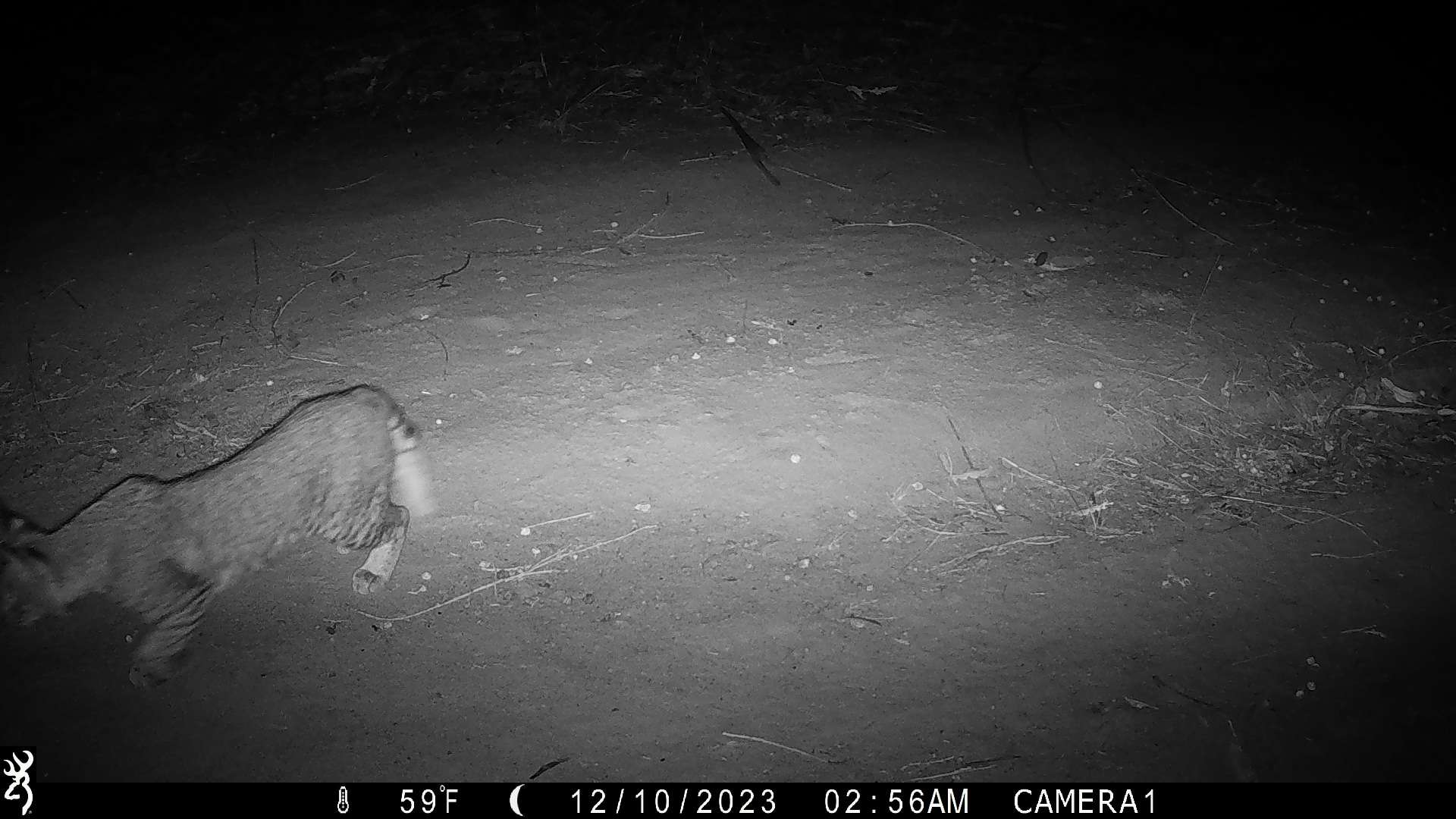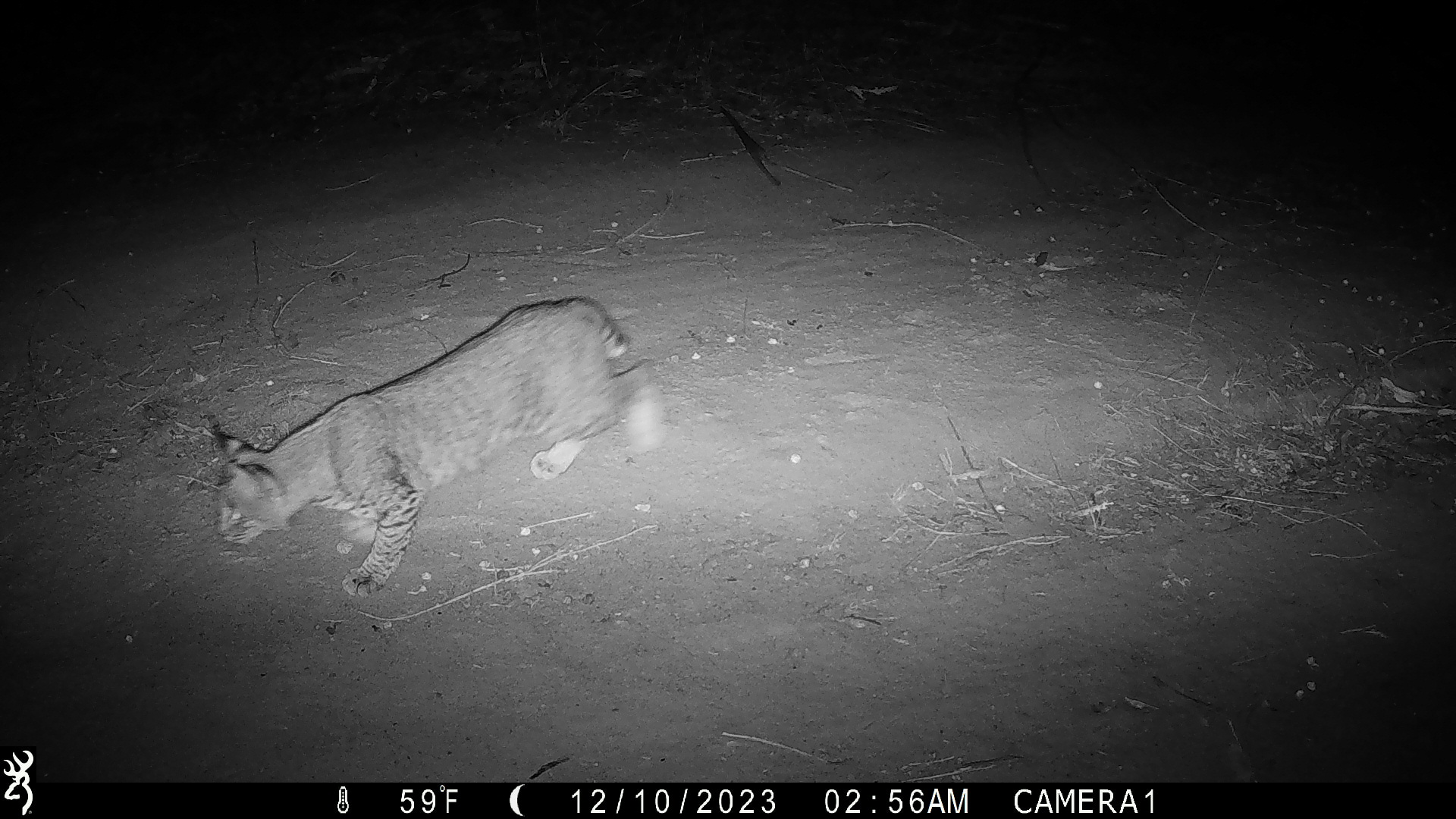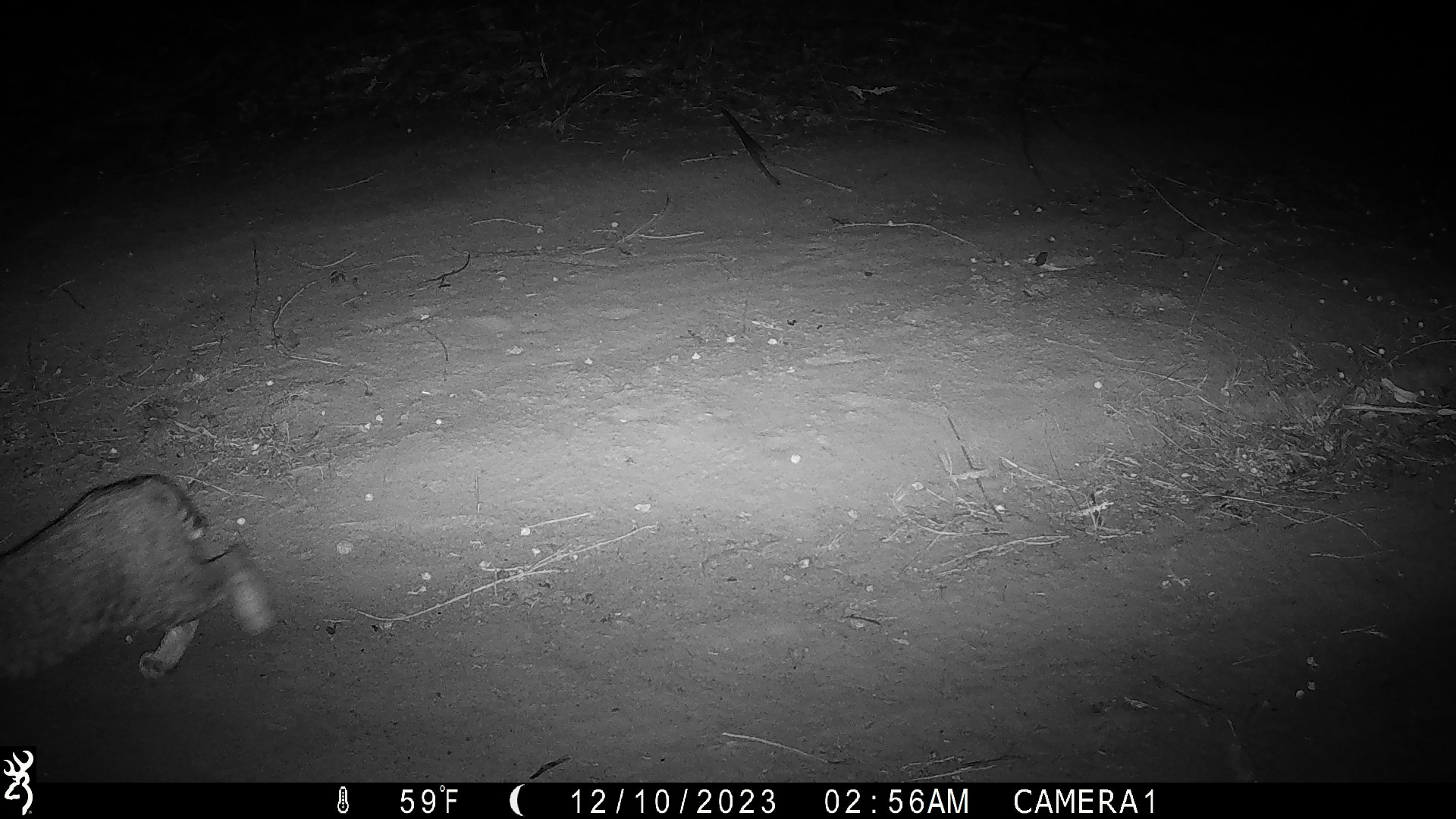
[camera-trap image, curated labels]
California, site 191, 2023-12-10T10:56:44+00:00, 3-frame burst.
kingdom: Animalia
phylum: Chordata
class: Mammalia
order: Carnivora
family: Felidae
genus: Lynx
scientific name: Lynx rufus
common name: bobcat